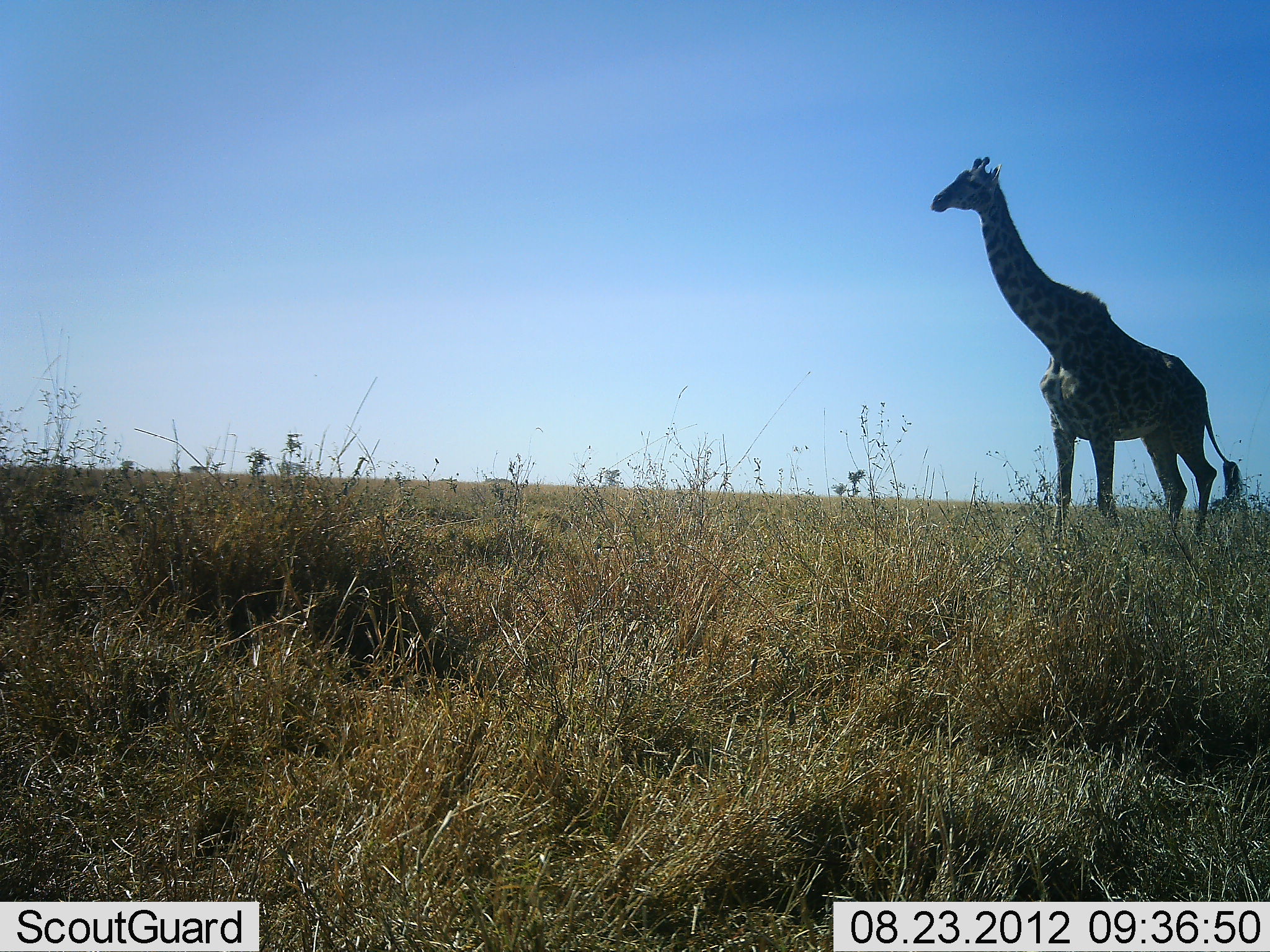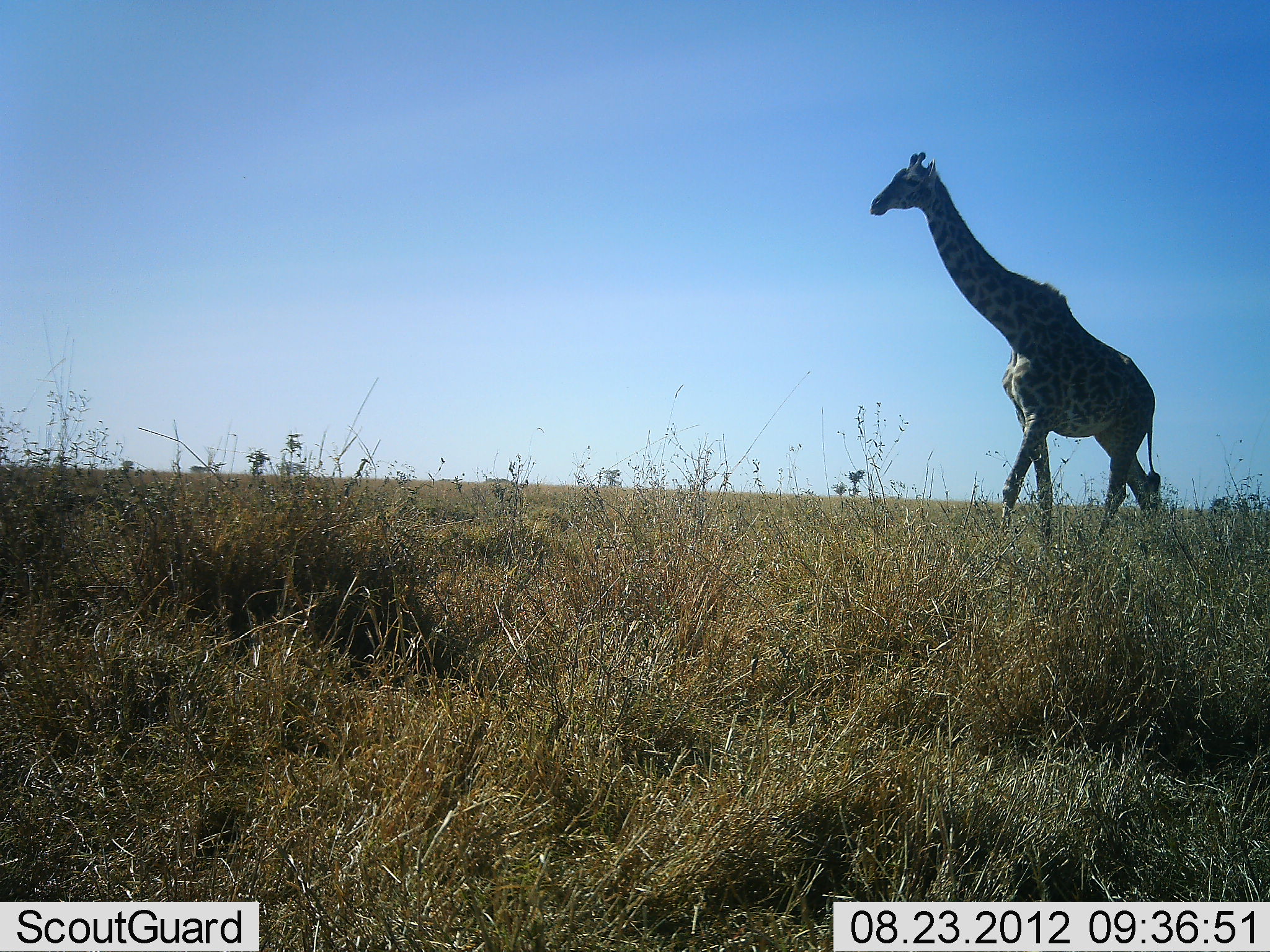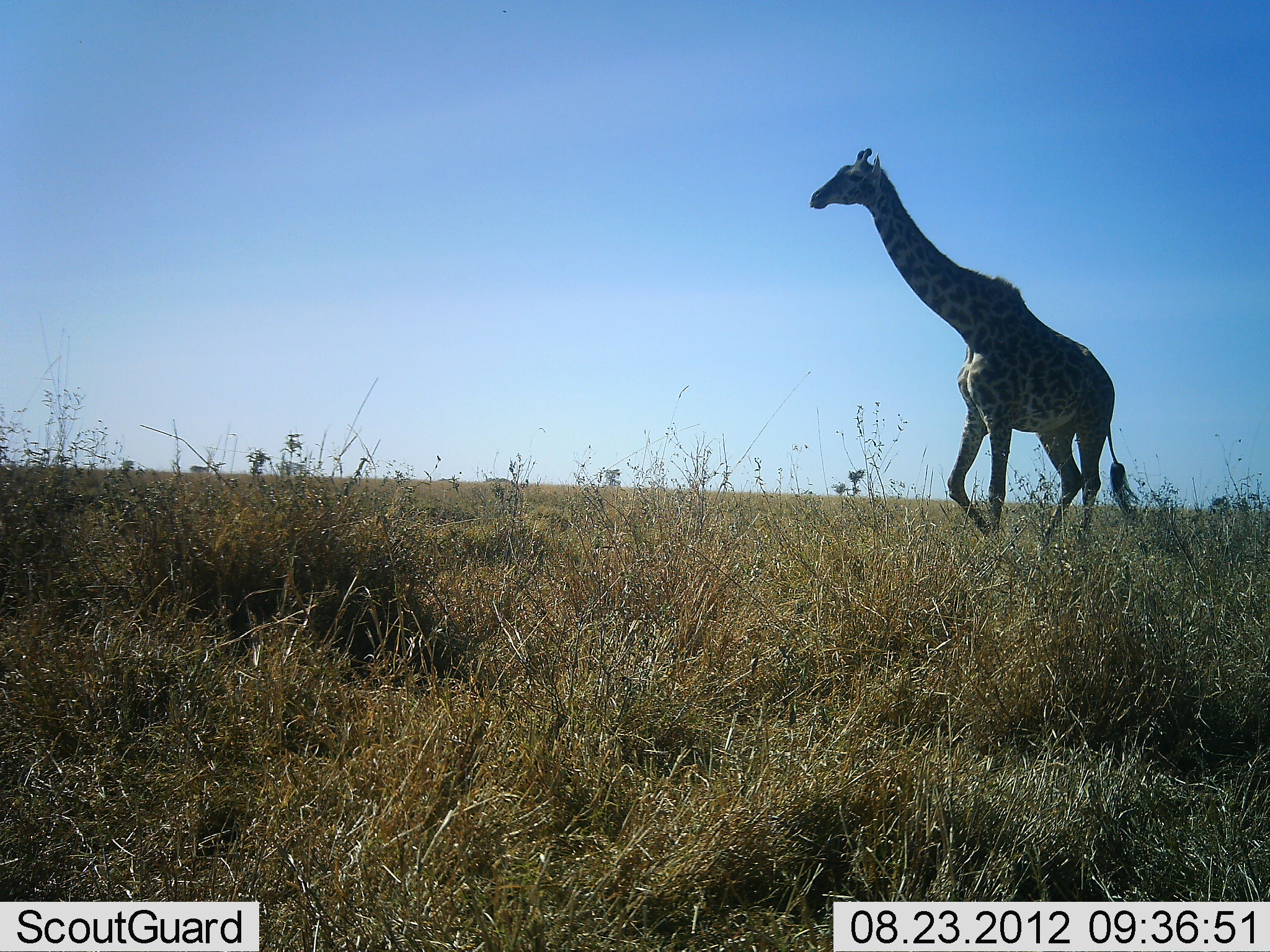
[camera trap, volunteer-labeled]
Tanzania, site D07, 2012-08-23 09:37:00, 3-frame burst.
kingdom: Animalia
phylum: Chordata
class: Mammalia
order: Artiodactyla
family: Giraffidae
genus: Giraffa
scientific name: Giraffa camelopardalis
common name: giraffe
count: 1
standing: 0%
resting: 0%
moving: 100%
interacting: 0%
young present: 0%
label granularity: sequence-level